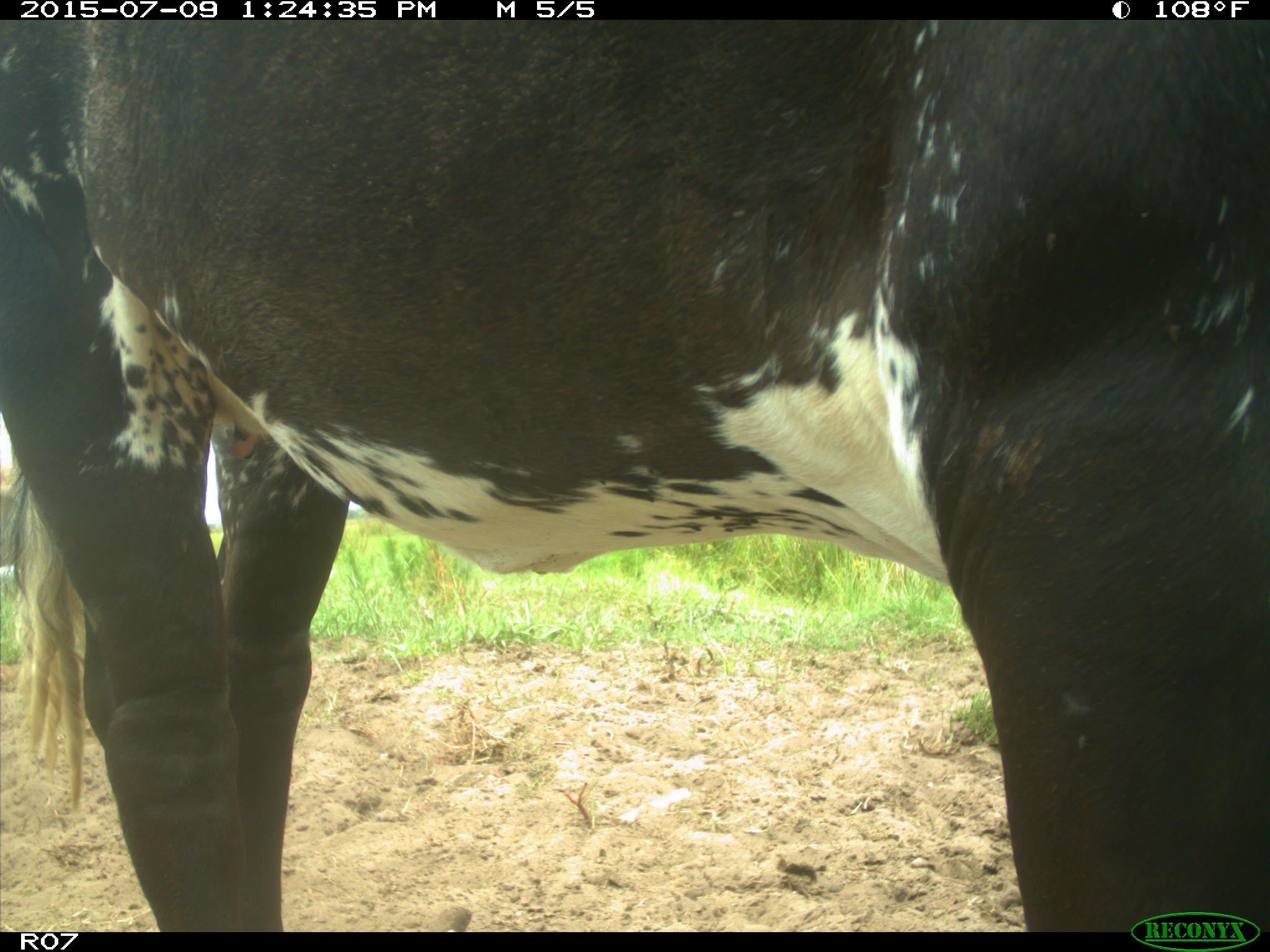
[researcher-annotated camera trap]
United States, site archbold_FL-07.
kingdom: Animalia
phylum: Chordata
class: Mammalia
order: Artiodactyla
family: Bovidae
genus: Bos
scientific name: Bos taurus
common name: domestic cow